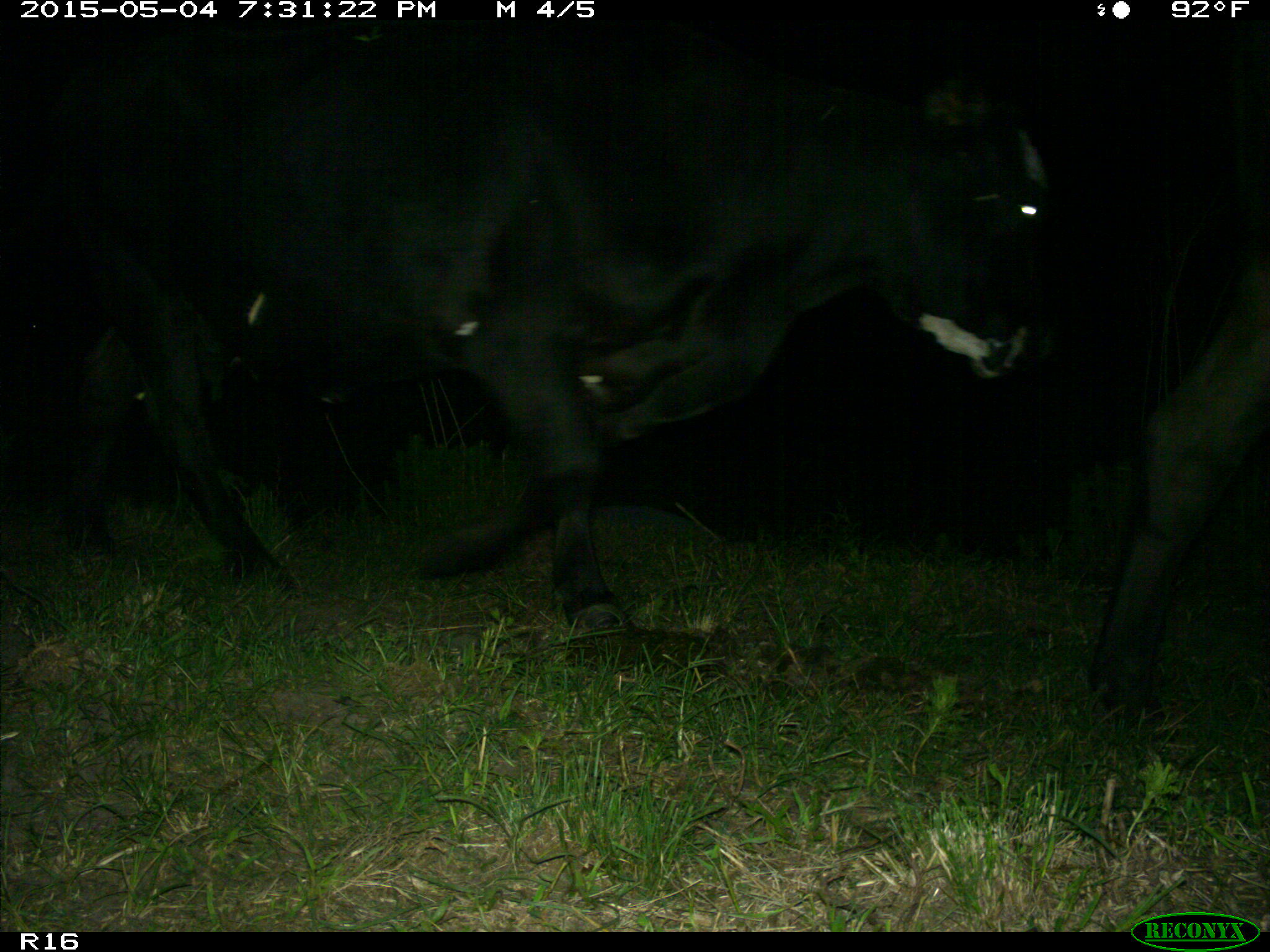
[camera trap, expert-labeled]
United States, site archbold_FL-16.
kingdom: Animalia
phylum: Chordata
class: Mammalia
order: Artiodactyla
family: Bovidae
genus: Bos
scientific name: Bos taurus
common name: domestic cow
Bos taurus (domestic cow).